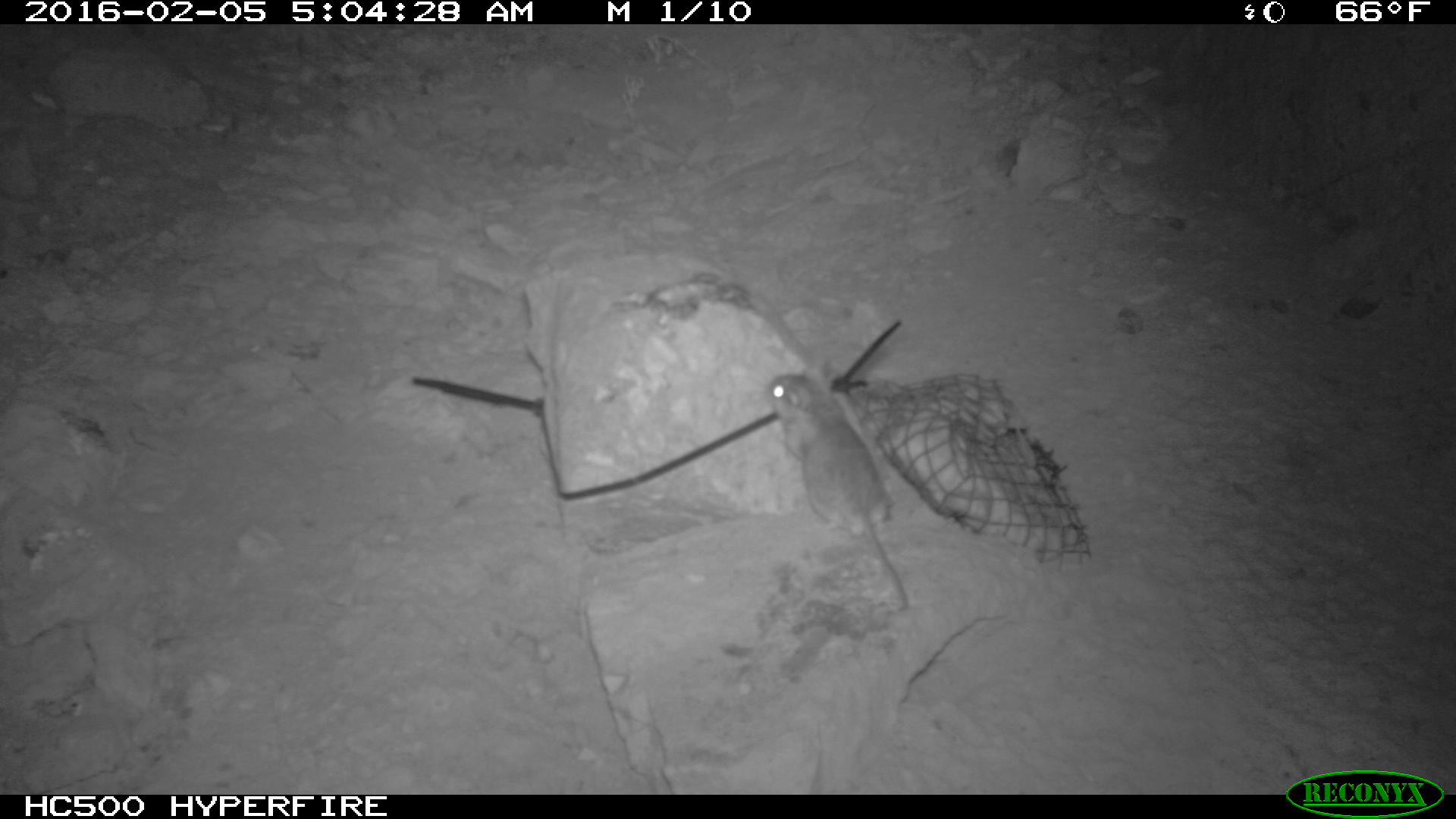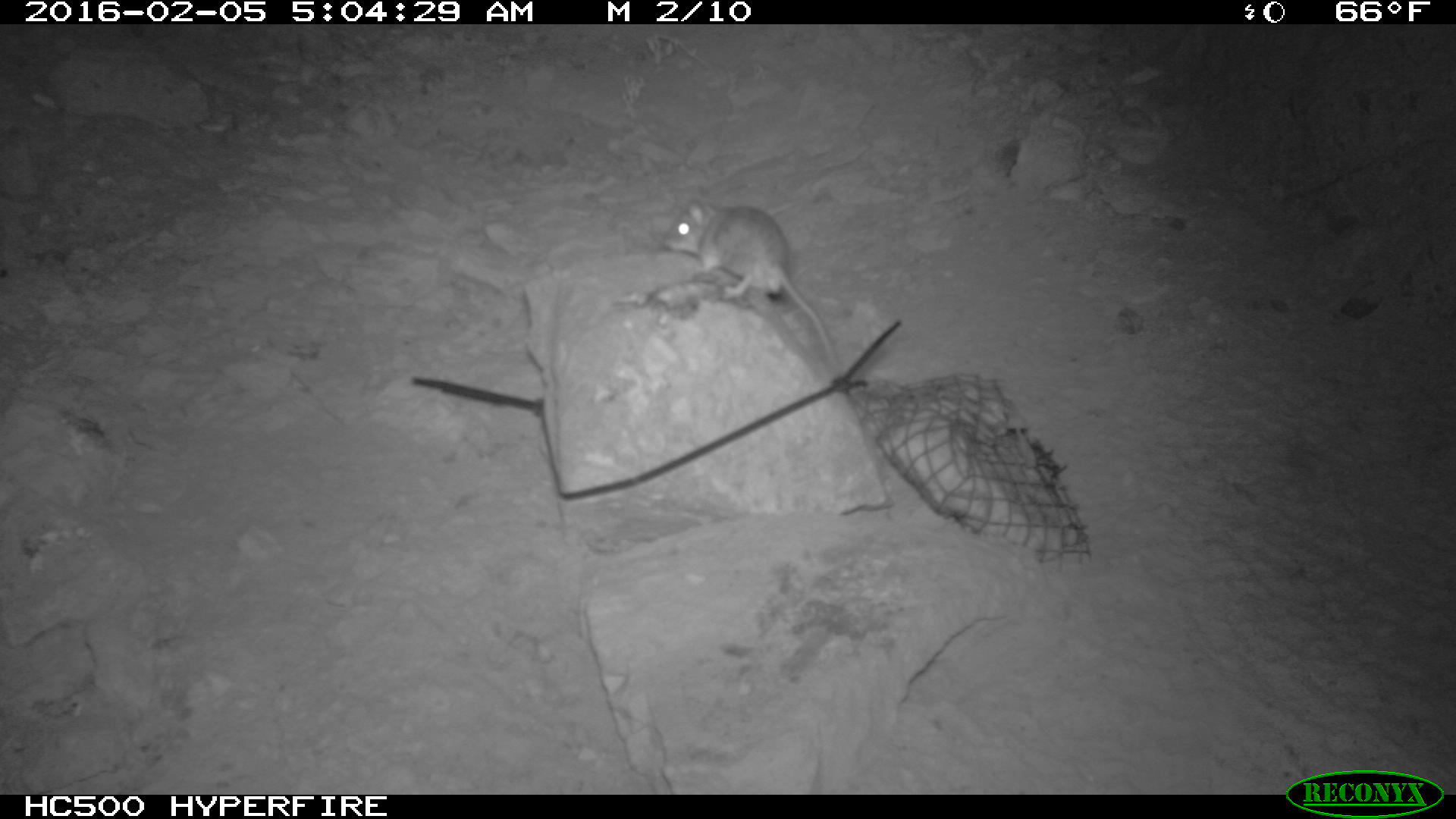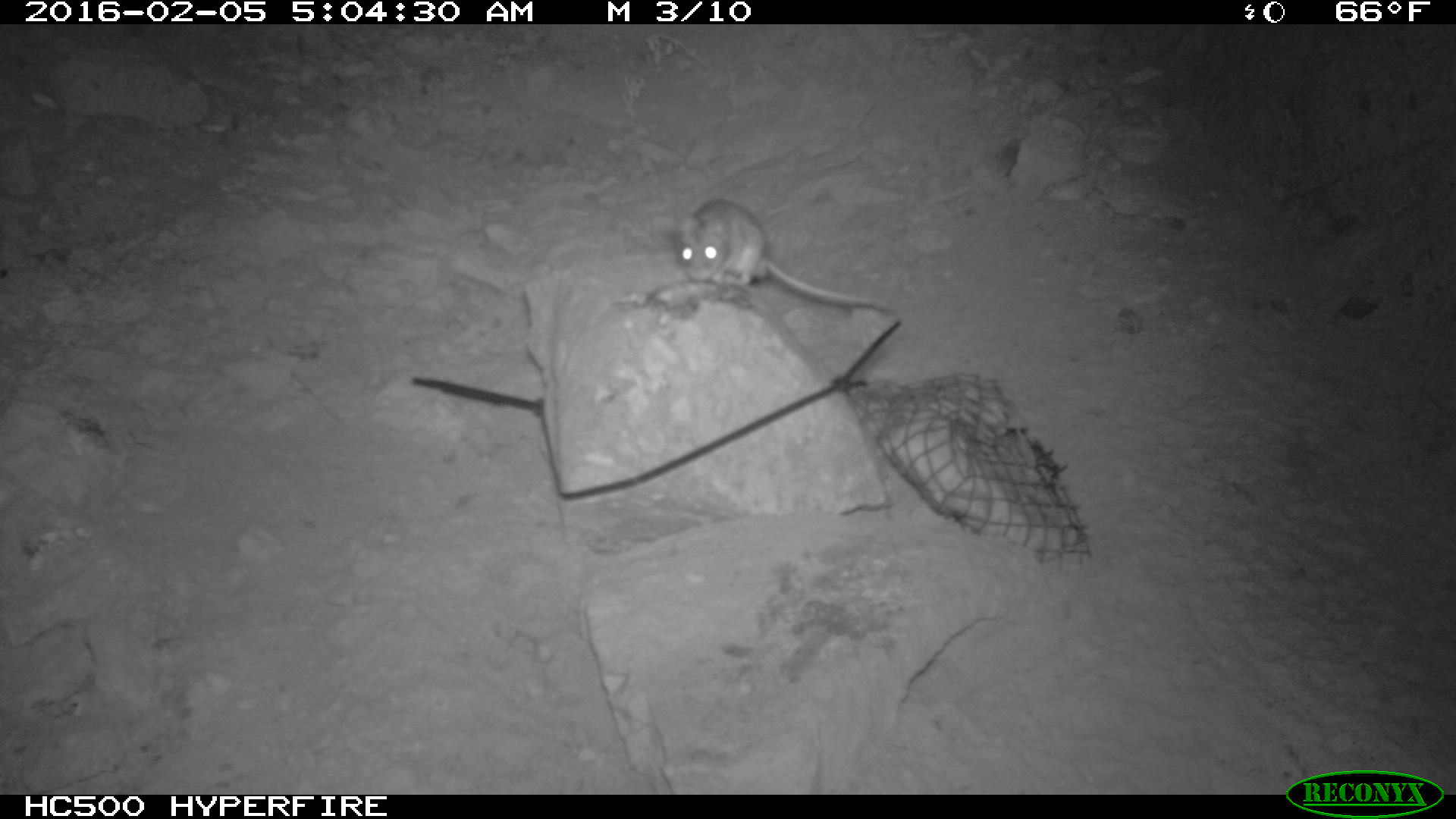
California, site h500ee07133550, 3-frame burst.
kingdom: Animalia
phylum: Chordata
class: Mammalia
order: Rodentia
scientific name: Rodentia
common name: rodent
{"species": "rodent (Rodentia)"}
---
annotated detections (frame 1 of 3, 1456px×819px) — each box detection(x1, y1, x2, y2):
rodent: detection(758, 371, 915, 613)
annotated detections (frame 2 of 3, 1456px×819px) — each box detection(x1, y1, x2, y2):
rodent: detection(661, 199, 838, 374)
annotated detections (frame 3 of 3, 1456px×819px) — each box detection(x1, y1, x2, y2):
rodent: detection(674, 197, 891, 311)